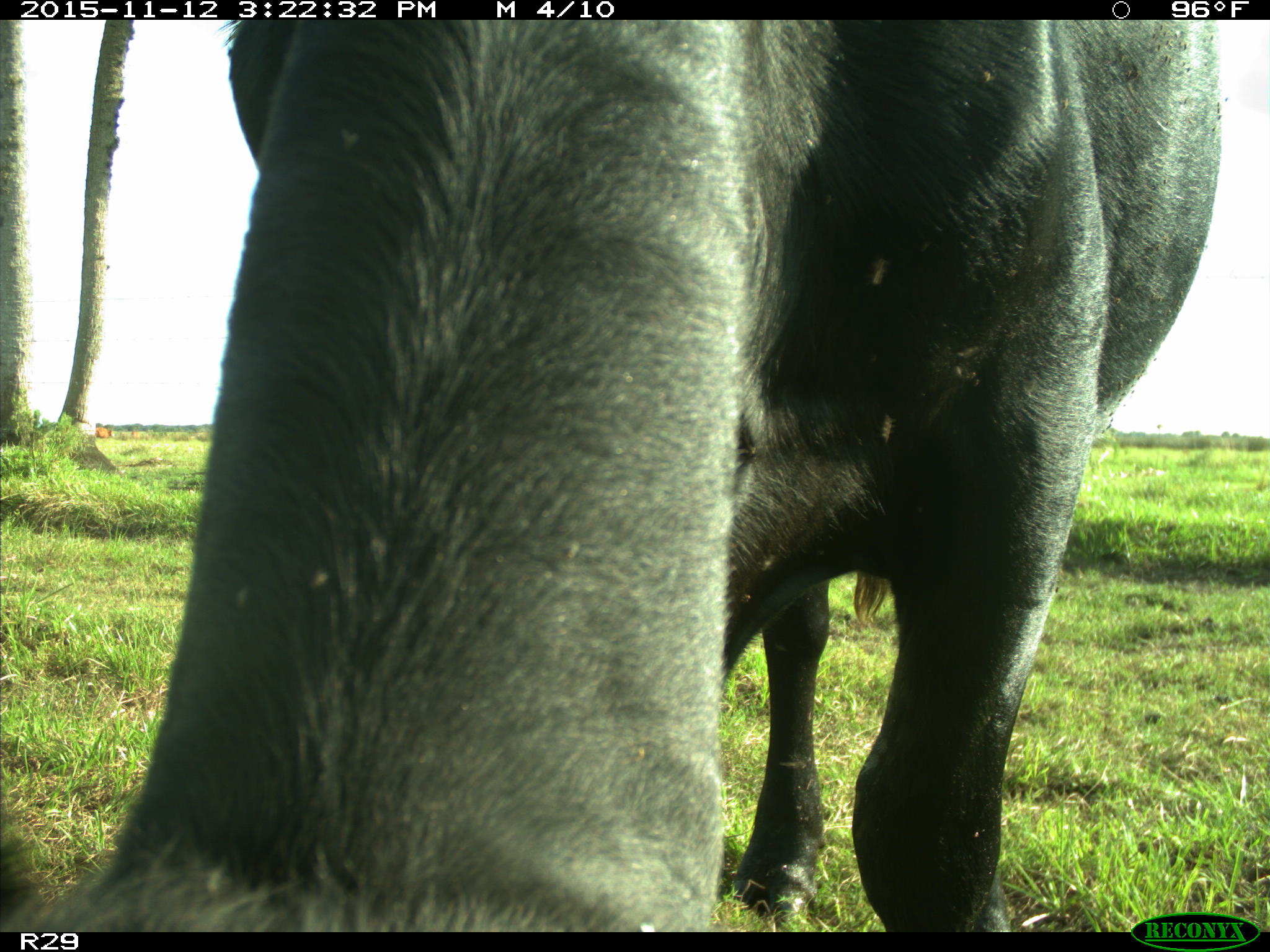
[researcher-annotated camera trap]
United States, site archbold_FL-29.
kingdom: Animalia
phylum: Chordata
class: Mammalia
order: Artiodactyla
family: Bovidae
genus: Bos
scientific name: Bos taurus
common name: domestic cow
Bos taurus (domestic cow).